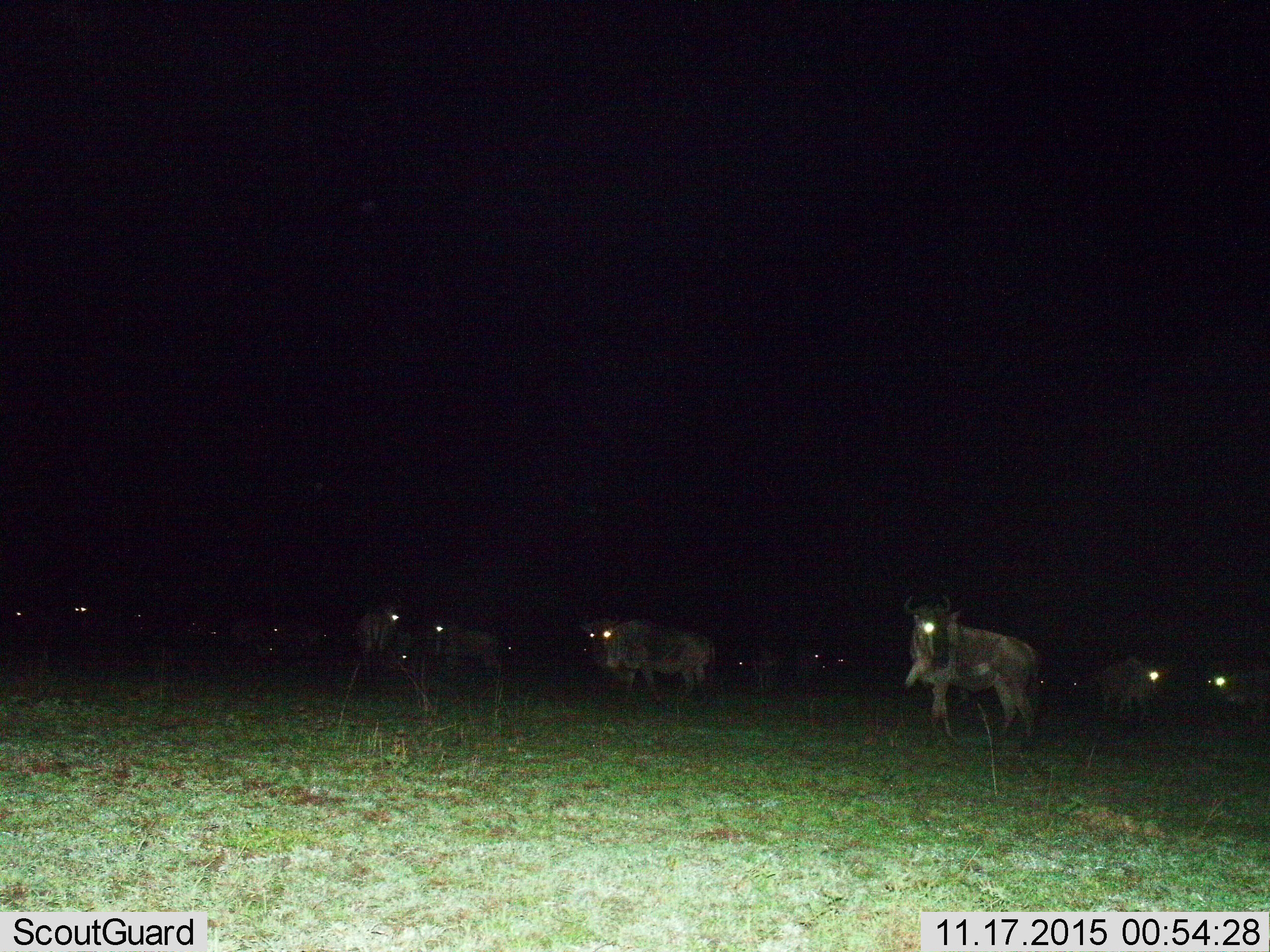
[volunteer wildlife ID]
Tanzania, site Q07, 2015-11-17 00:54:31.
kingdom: Animalia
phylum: Chordata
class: Mammalia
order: Artiodactyla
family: Bovidae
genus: Connochaetes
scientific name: Connochaetes taurinus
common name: blue wildebeest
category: wildebeest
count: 11-50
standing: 100%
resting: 0%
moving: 38%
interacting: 0%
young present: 0%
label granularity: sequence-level